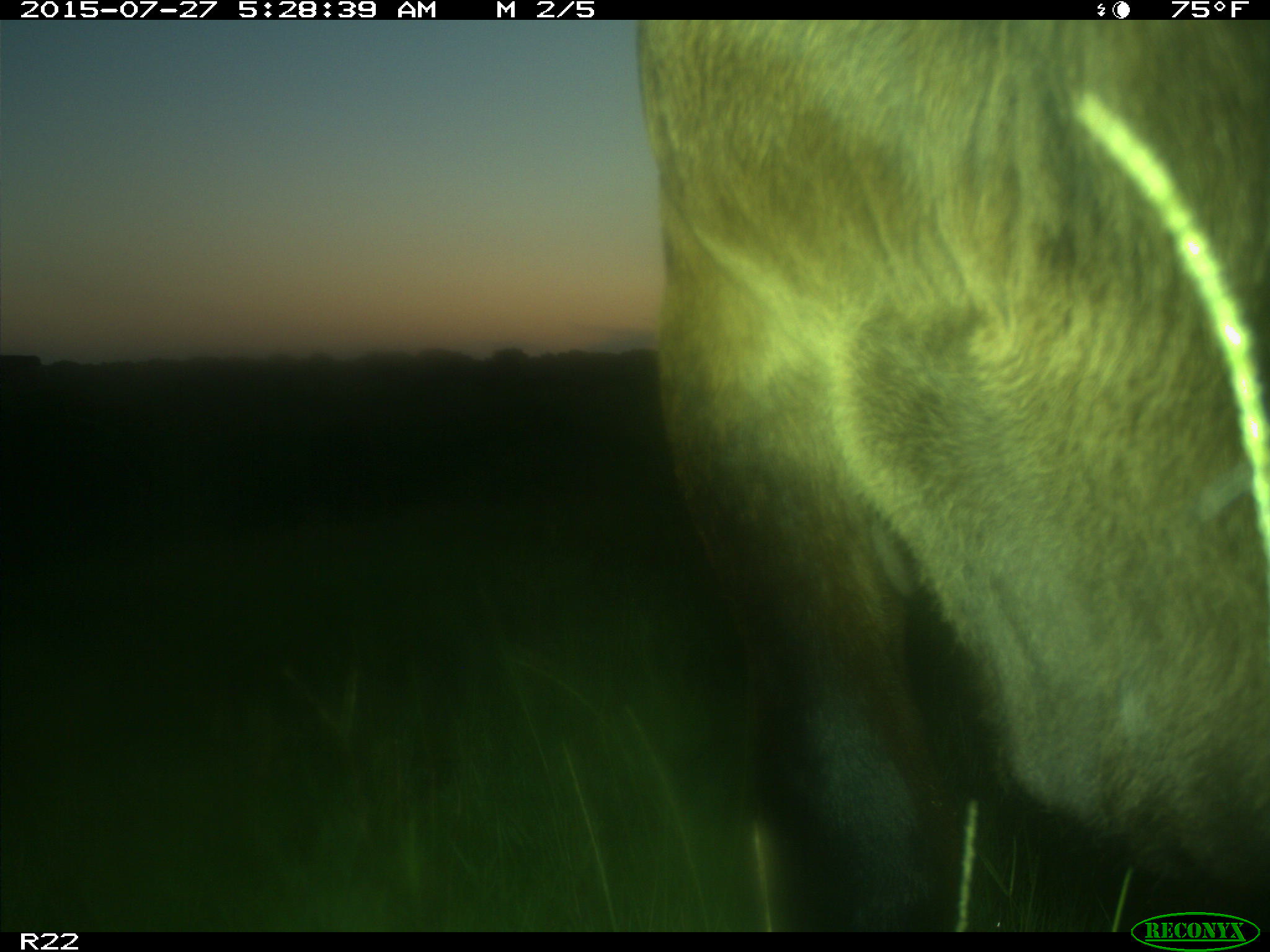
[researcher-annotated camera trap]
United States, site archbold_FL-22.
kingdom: Animalia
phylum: Chordata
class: Mammalia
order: Artiodactyla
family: Bovidae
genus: Bos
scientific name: Bos taurus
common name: domestic cow